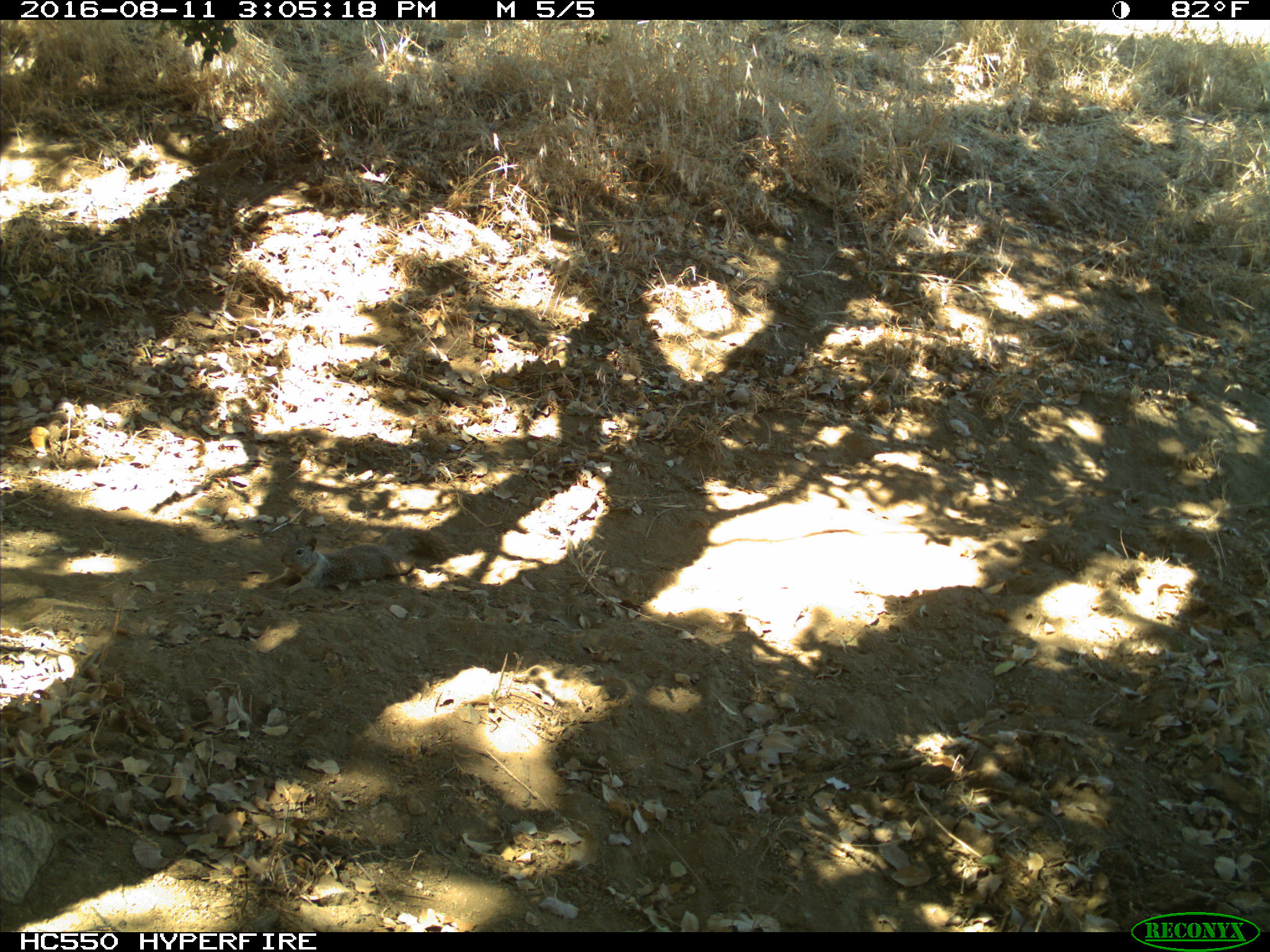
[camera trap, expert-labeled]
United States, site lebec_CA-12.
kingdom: Animalia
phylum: Chordata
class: Mammalia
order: Rodentia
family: Sciuridae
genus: Otospermophilus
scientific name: Otospermophilus beecheyi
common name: california ground squirrel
Otospermophilus beecheyi (california ground squirrel).